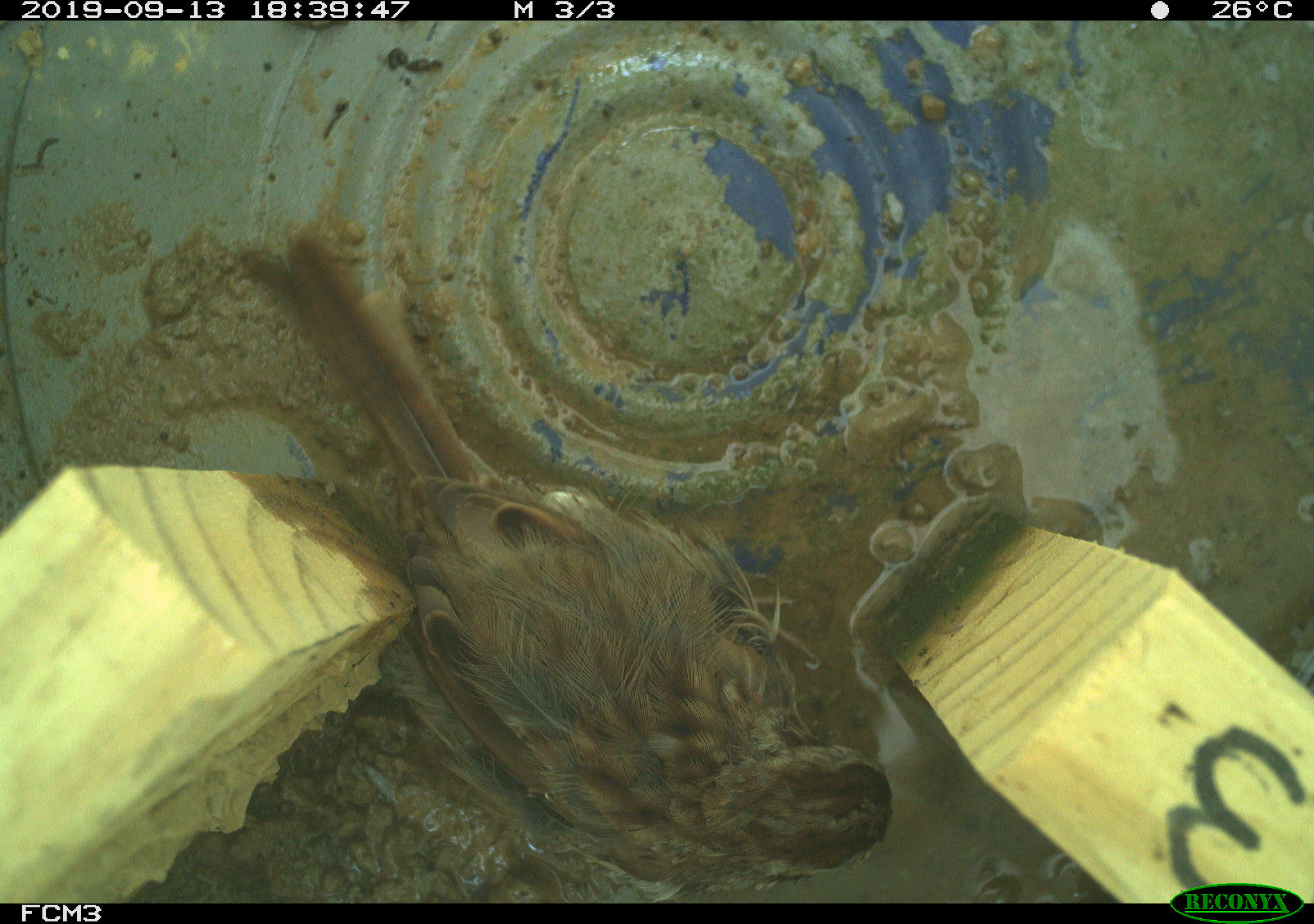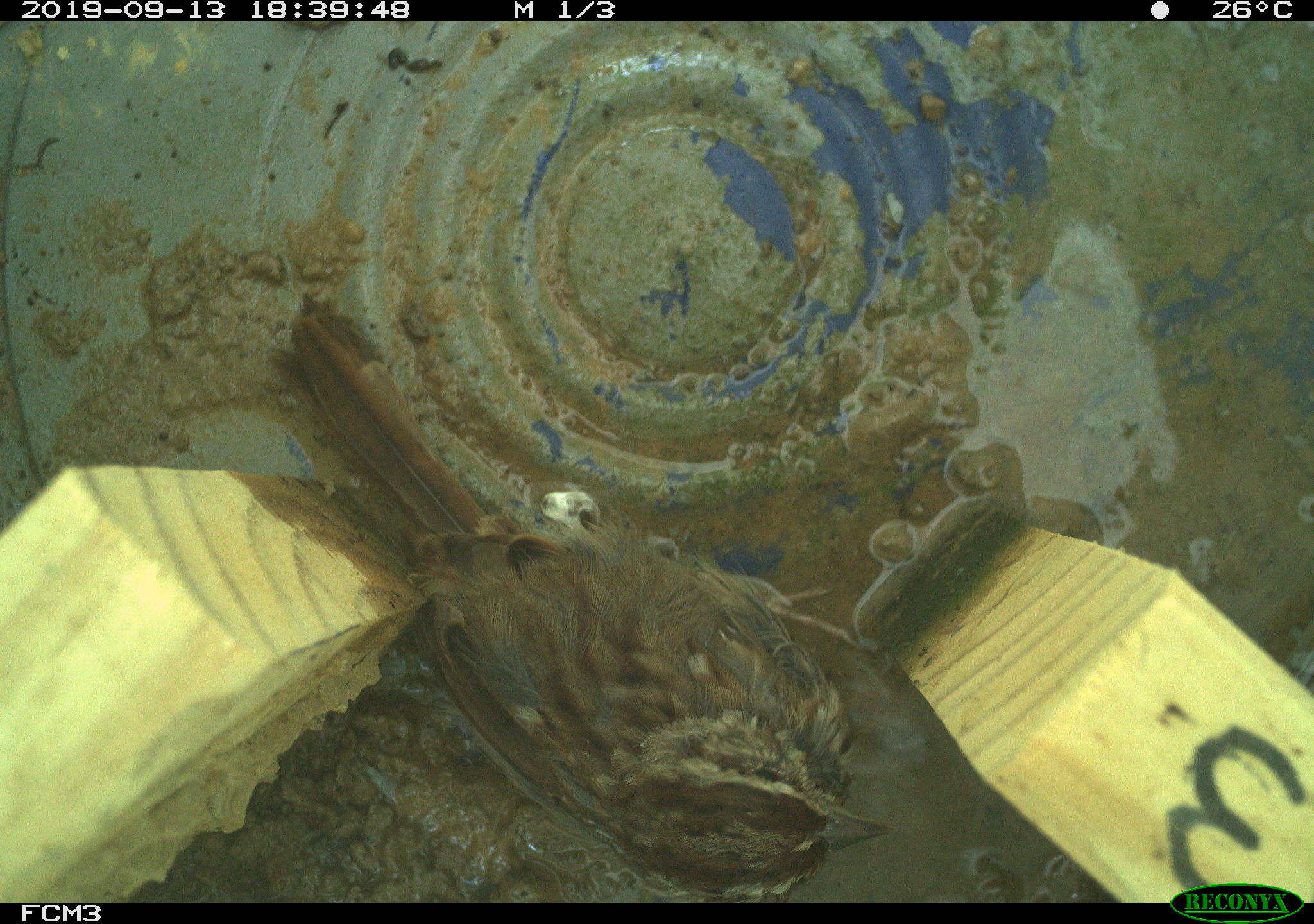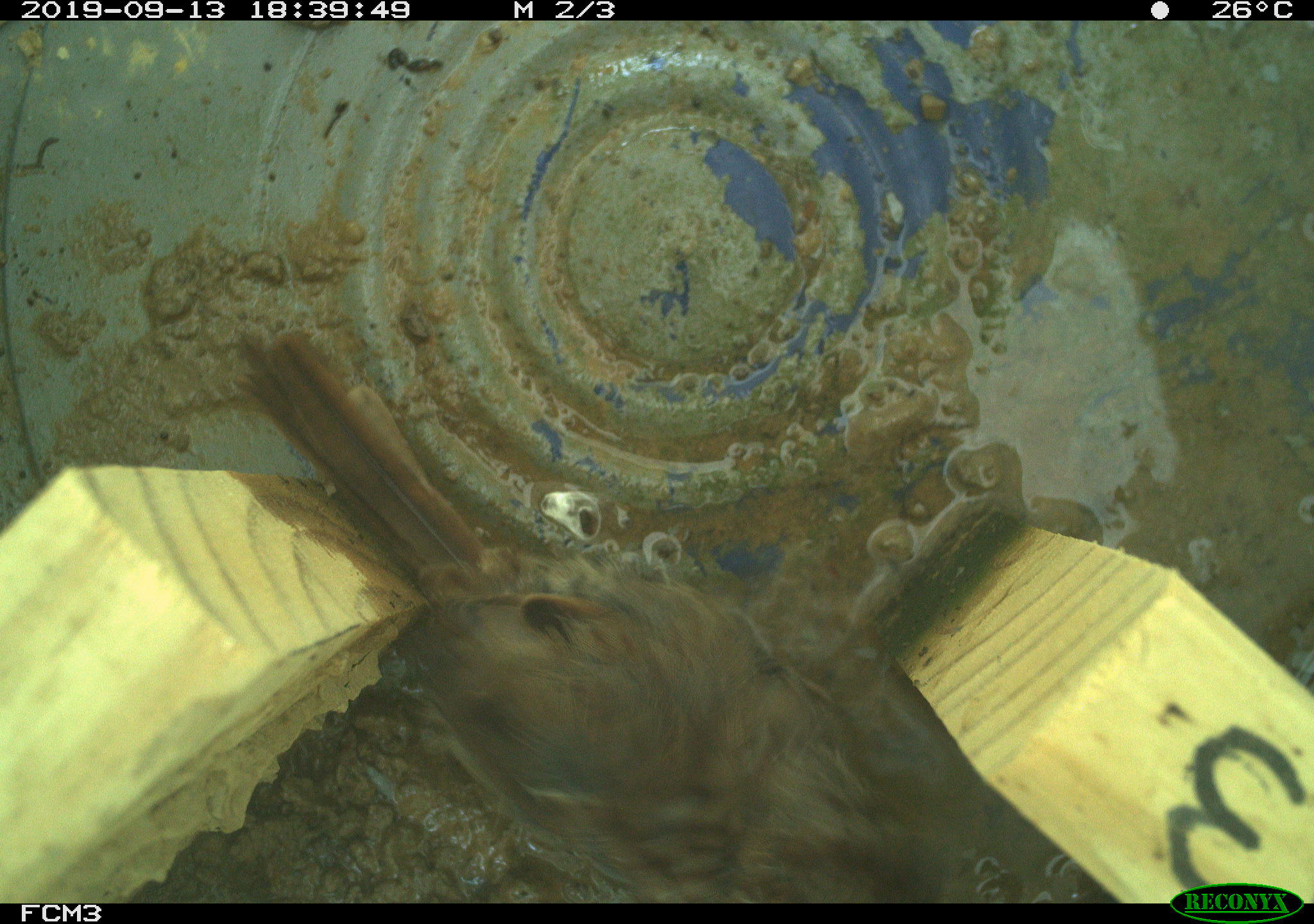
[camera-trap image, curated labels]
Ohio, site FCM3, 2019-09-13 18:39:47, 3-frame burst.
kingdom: Animalia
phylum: Chordata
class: Aves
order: Passeriformes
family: Passerellidae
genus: Melospiza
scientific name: Melospiza melodia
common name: song sparrow